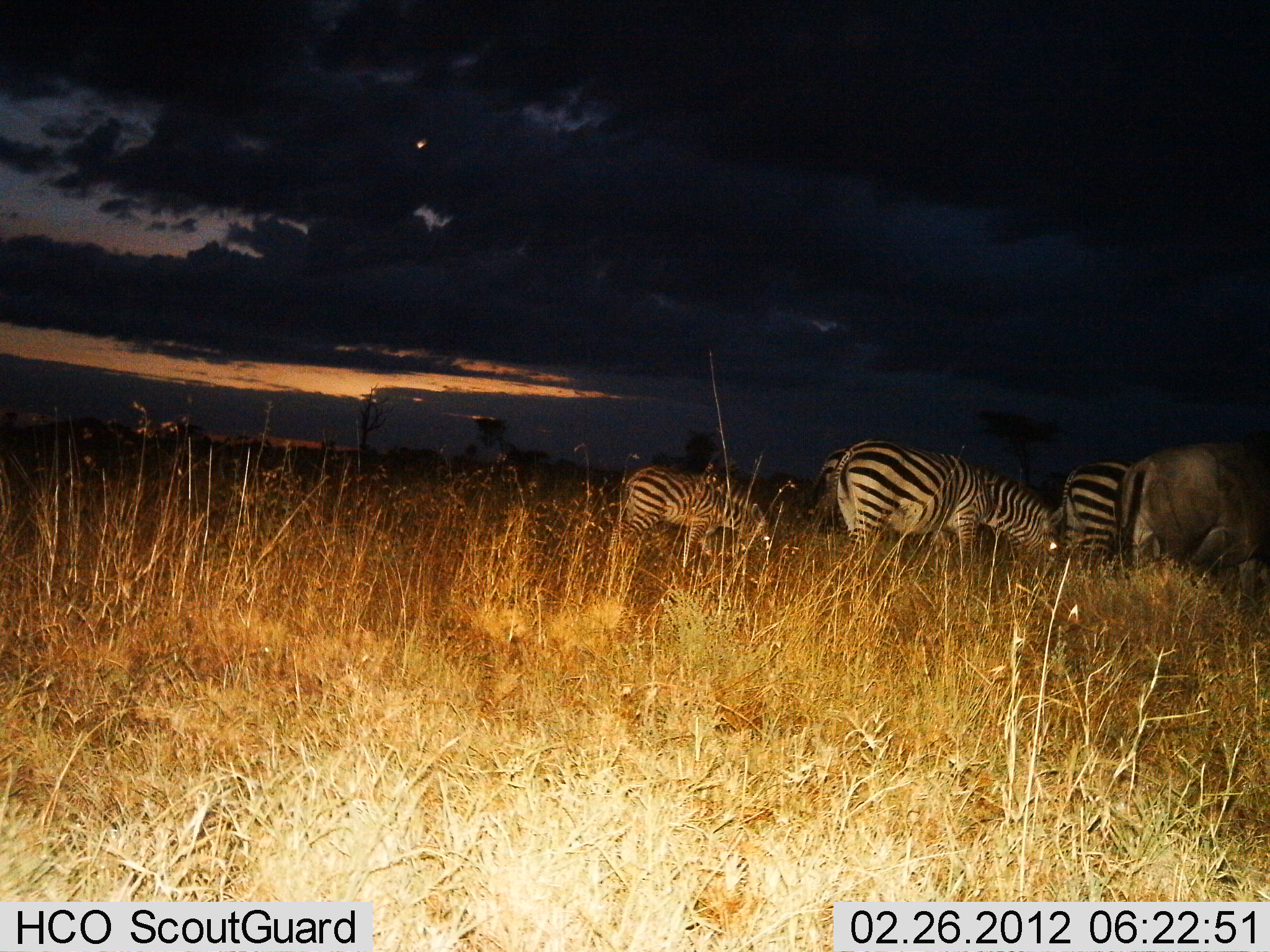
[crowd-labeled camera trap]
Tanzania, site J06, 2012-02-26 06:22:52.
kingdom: Animalia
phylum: Chordata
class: Mammalia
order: Artiodactyla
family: Bovidae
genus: Connochaetes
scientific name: Connochaetes taurinus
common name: blue wildebeest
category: wildebeest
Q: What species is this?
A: Wildebeest (blue wildebeest) (Connochaetes taurinus).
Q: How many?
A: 1.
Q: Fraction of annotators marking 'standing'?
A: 31%.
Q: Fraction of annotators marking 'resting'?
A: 0%.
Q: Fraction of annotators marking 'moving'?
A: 0%.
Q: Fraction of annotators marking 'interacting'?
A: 4%.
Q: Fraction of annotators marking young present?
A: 0%.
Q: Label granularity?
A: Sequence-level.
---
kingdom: Animalia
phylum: Chordata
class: Mammalia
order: Perissodactyla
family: Equidae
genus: Equus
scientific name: Equus quagga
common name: plains zebra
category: zebra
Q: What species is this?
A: Zebra (plains zebra) (Equus quagga).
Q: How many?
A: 4.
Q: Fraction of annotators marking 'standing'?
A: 18%.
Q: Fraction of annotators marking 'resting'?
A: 0%.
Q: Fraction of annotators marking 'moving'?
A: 5%.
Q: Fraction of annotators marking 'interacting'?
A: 3%.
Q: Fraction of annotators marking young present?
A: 5%.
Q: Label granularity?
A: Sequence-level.